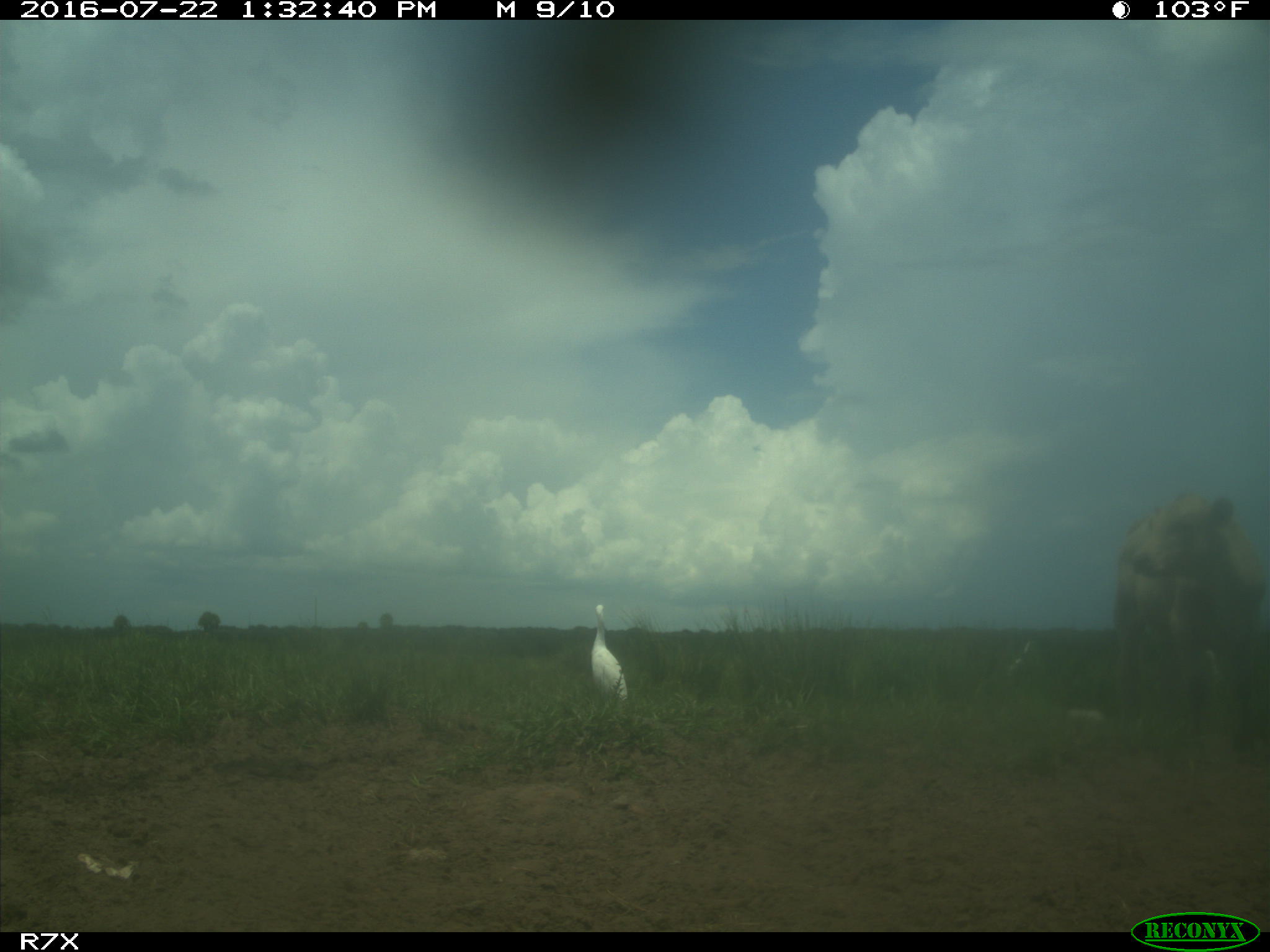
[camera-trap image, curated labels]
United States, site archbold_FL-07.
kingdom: Animalia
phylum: Chordata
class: Mammalia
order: Artiodactyla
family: Bovidae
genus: Bos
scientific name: Bos taurus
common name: domestic cow